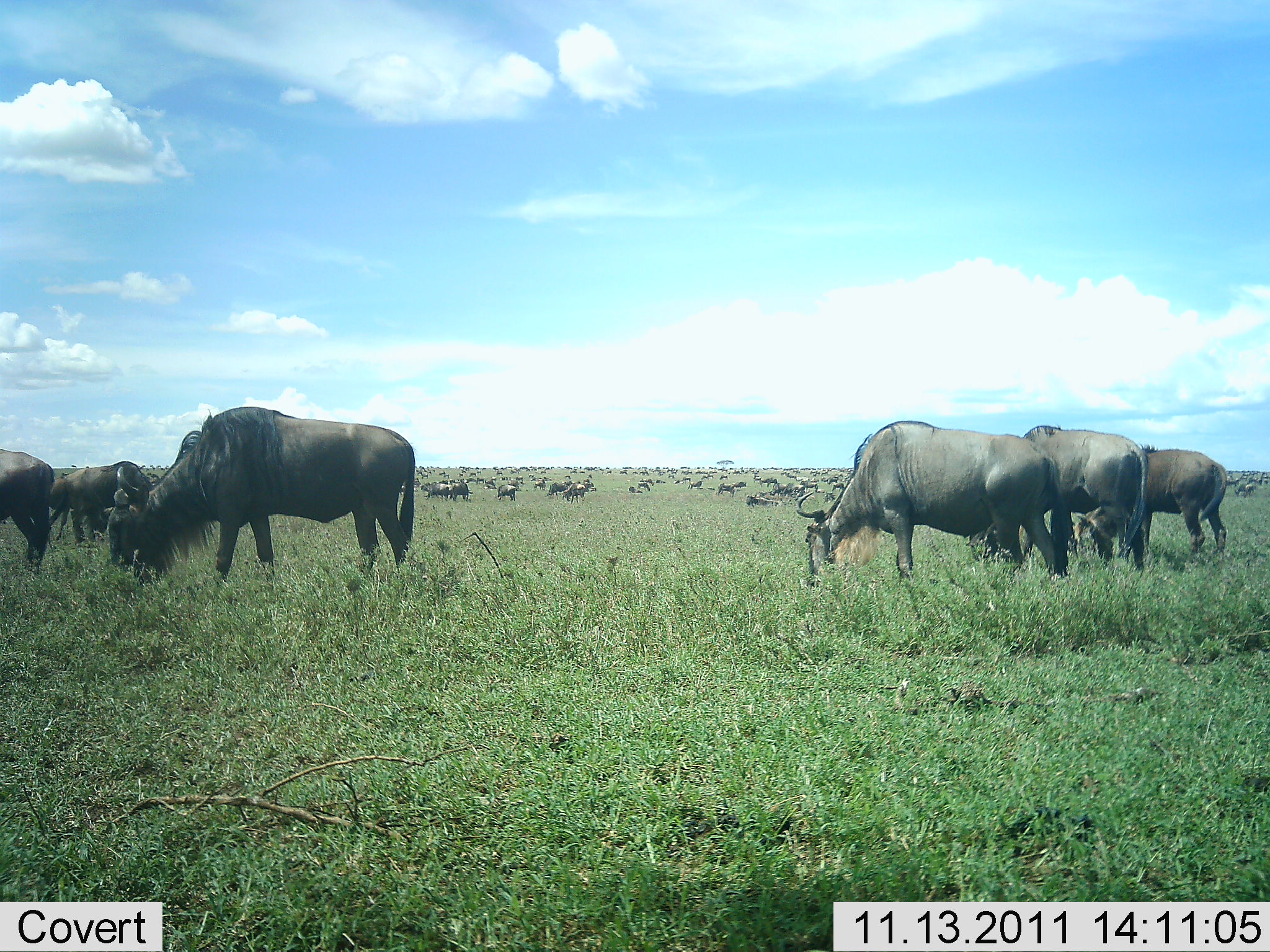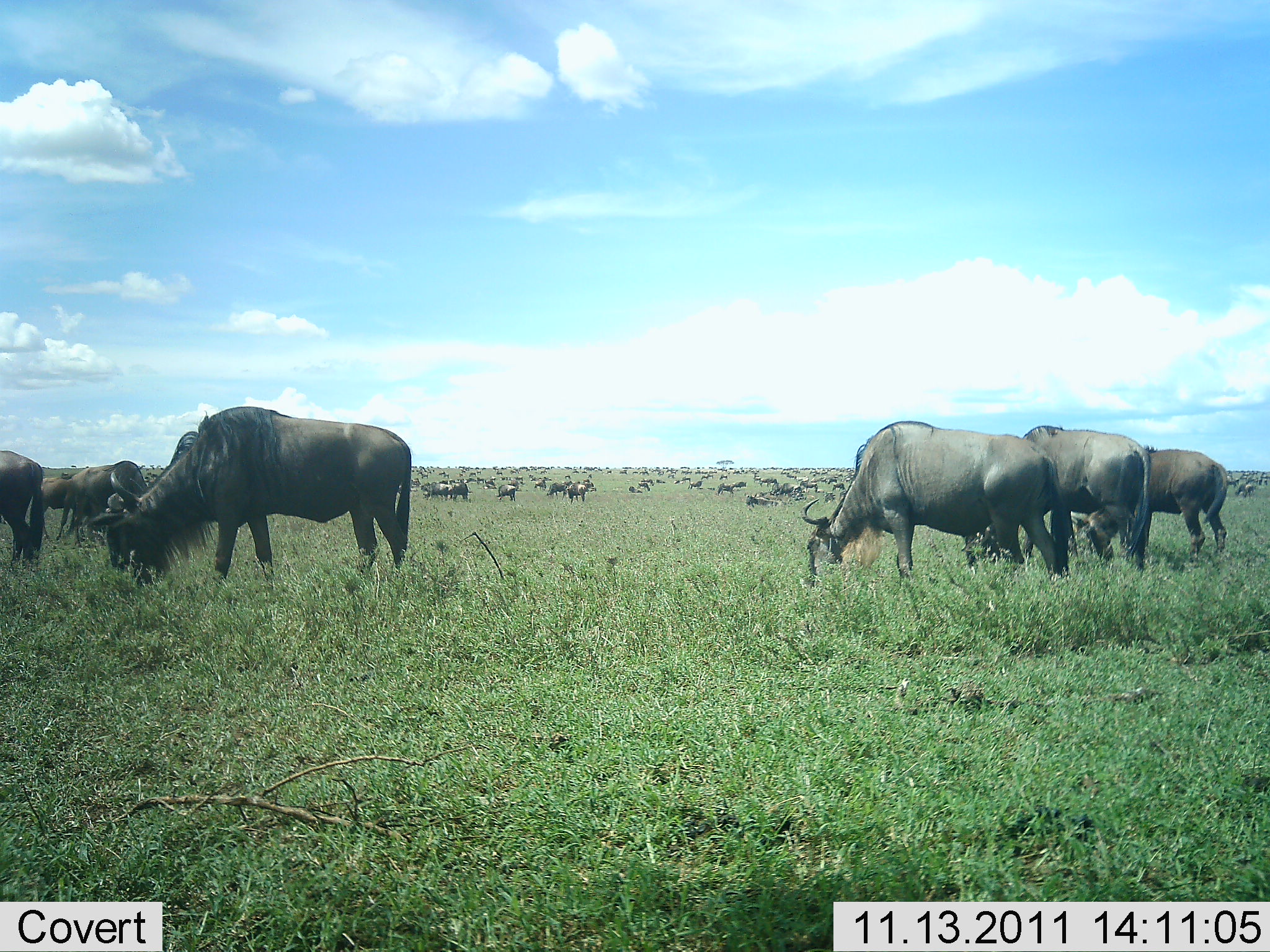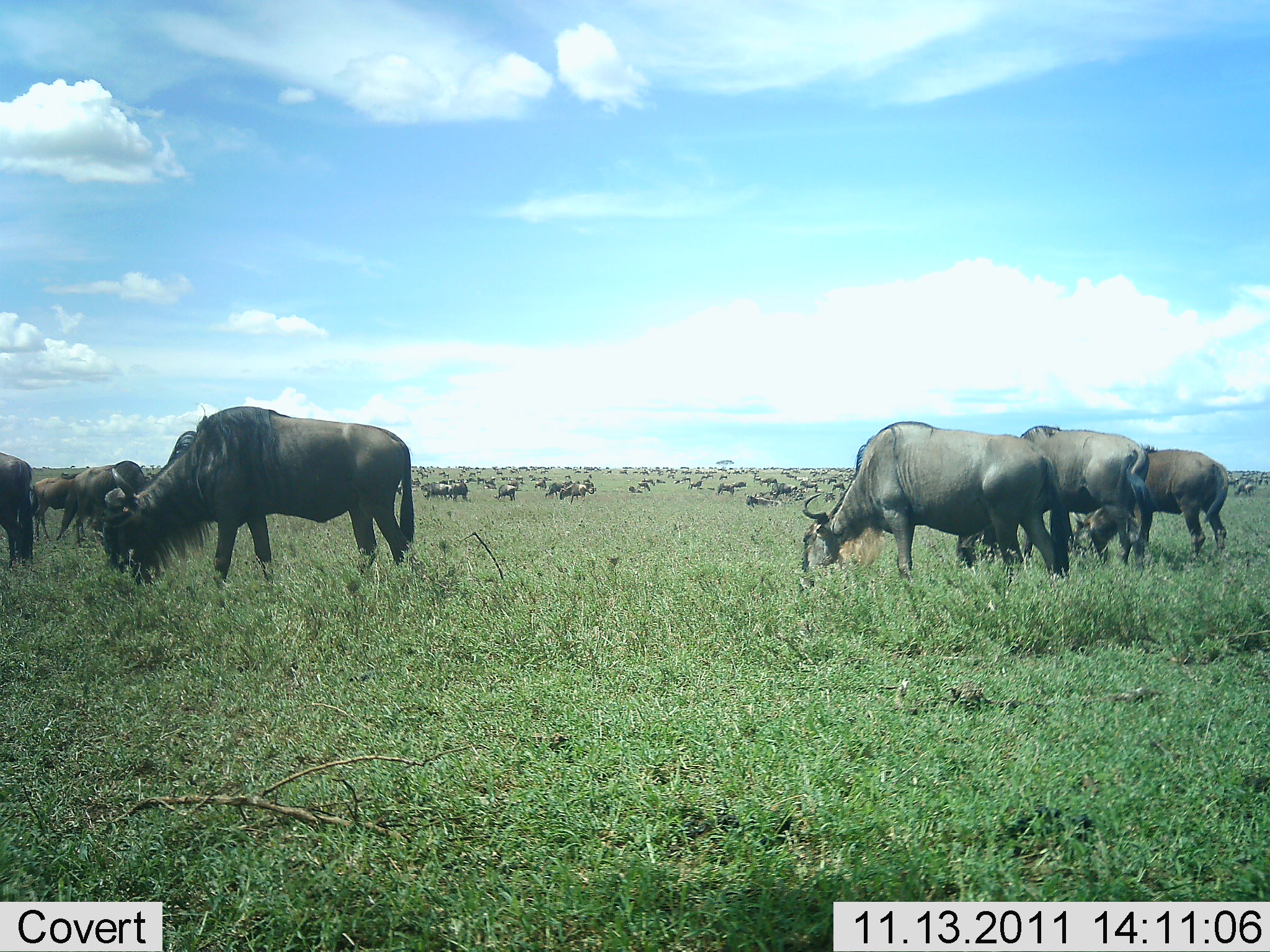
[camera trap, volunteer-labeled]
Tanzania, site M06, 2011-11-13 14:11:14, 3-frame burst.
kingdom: Animalia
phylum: Chordata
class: Mammalia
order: Artiodactyla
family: Bovidae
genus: Connochaetes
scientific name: Connochaetes taurinus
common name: blue wildebeest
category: wildebeest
Wildebeest (blue wildebeest) (Connochaetes taurinus), count 51+. Behavior (volunteer vote fractions): standing 36%, resting 7%, moving 21%, interacting 7%. Young present (vote fraction): 0%. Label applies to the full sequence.